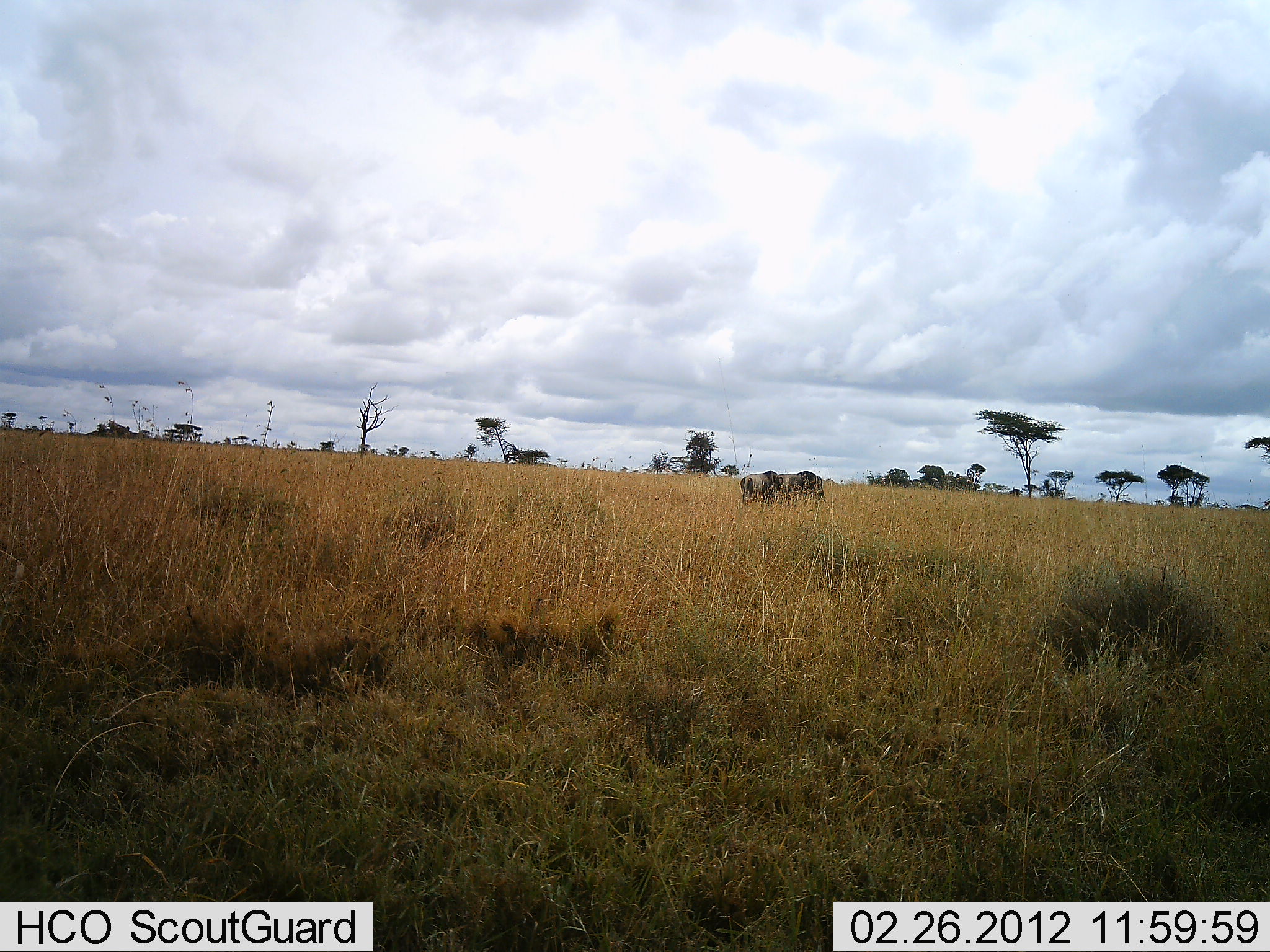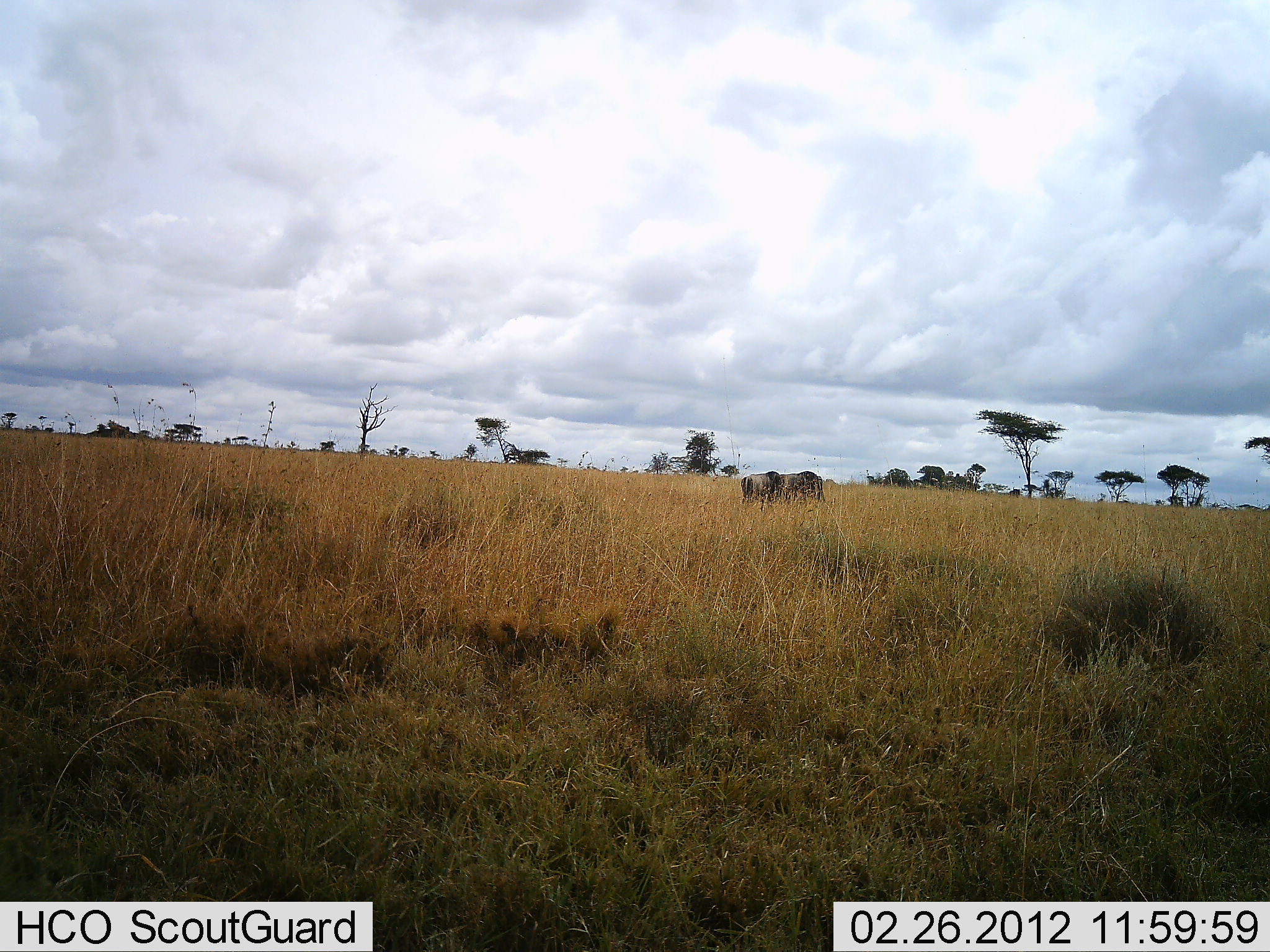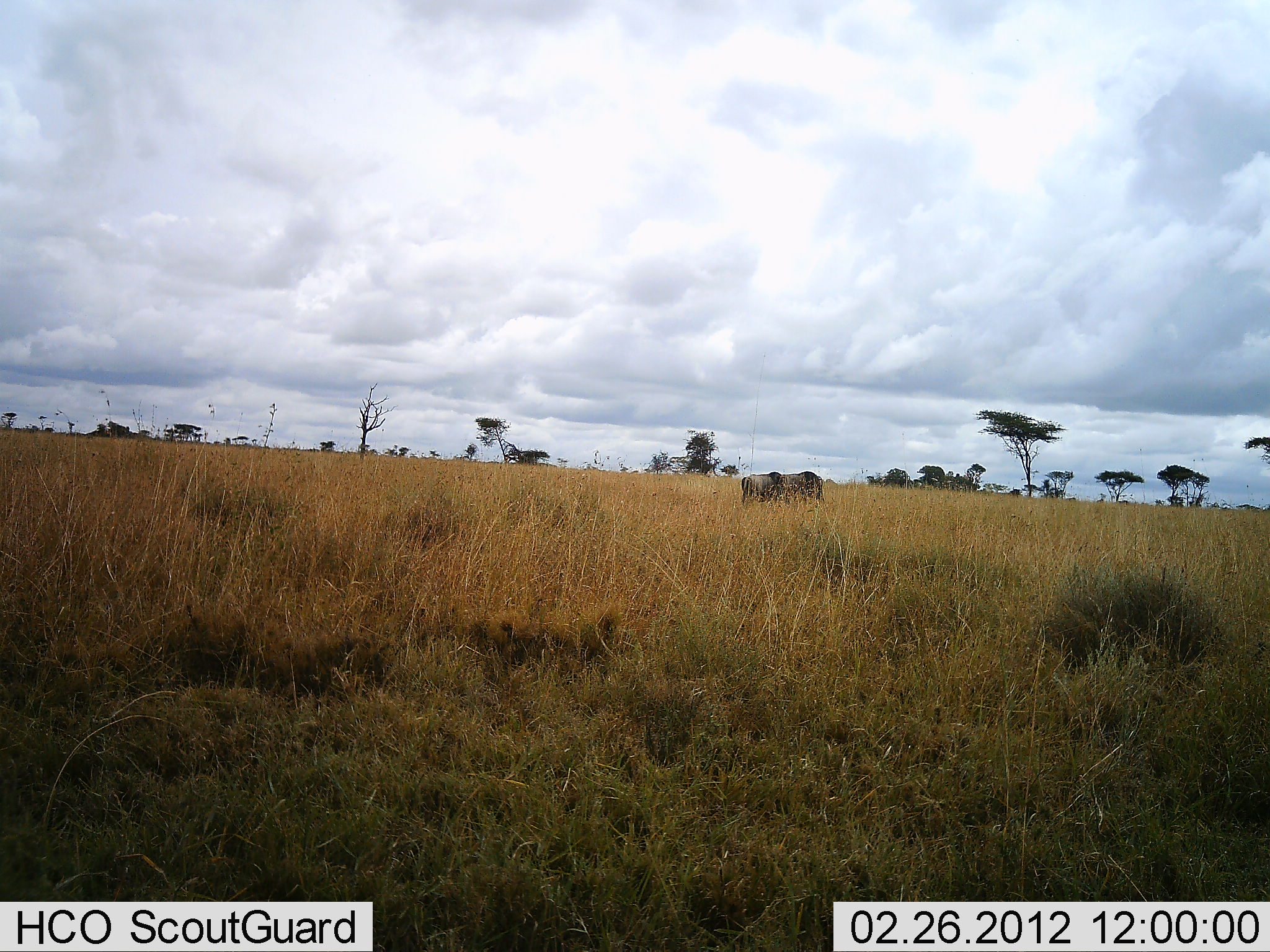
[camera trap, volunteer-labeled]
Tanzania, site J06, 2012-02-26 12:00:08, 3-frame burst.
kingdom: Animalia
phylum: Chordata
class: Mammalia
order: Artiodactyla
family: Bovidae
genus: Connochaetes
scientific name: Connochaetes taurinus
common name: blue wildebeest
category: wildebeest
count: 2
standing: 71%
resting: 0%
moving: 0%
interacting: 0%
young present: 0%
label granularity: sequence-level